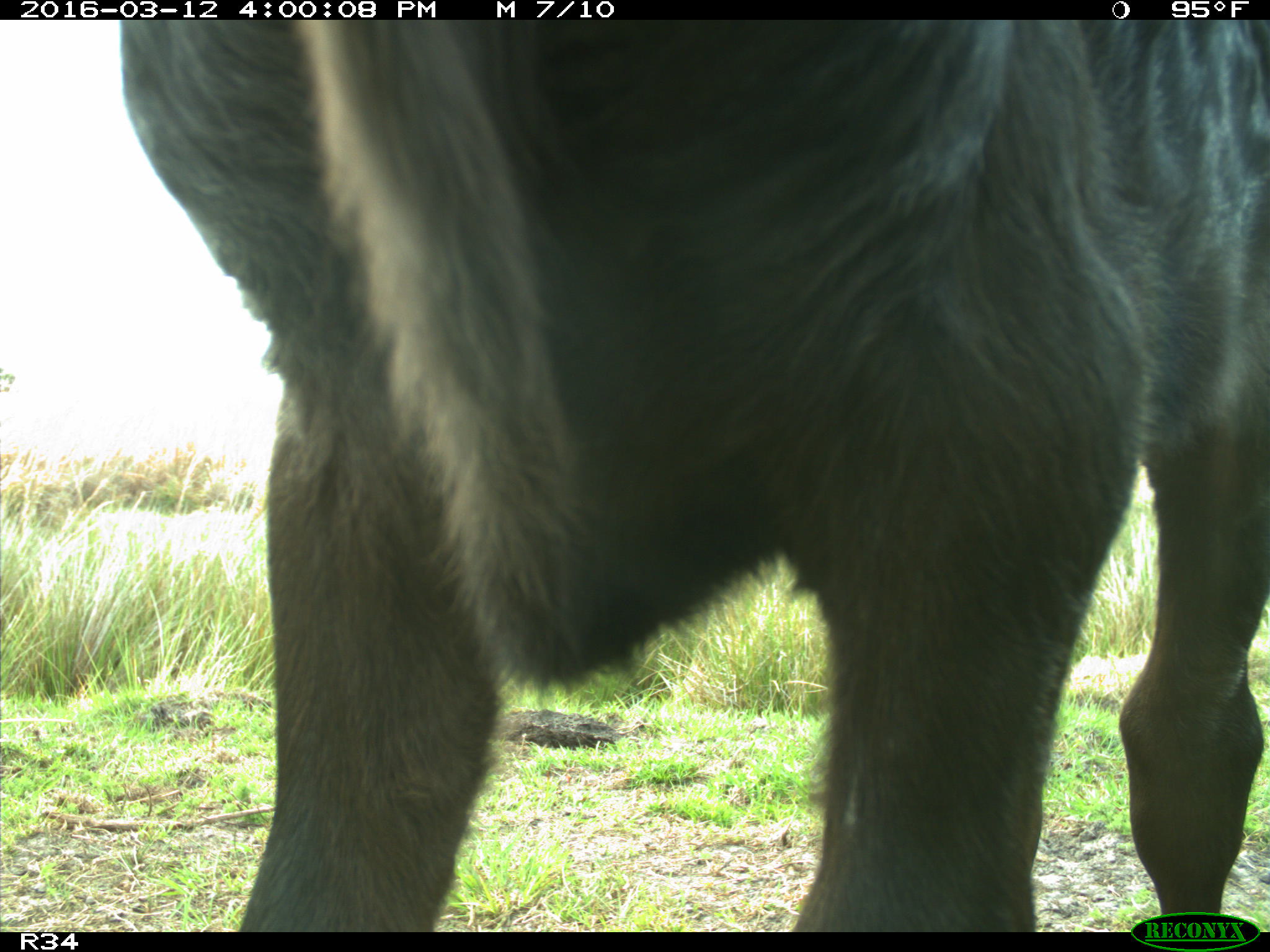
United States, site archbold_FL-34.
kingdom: Animalia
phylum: Chordata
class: Mammalia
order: Artiodactyla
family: Bovidae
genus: Bos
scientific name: Bos taurus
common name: domestic cow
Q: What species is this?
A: Bos taurus (domestic cow).